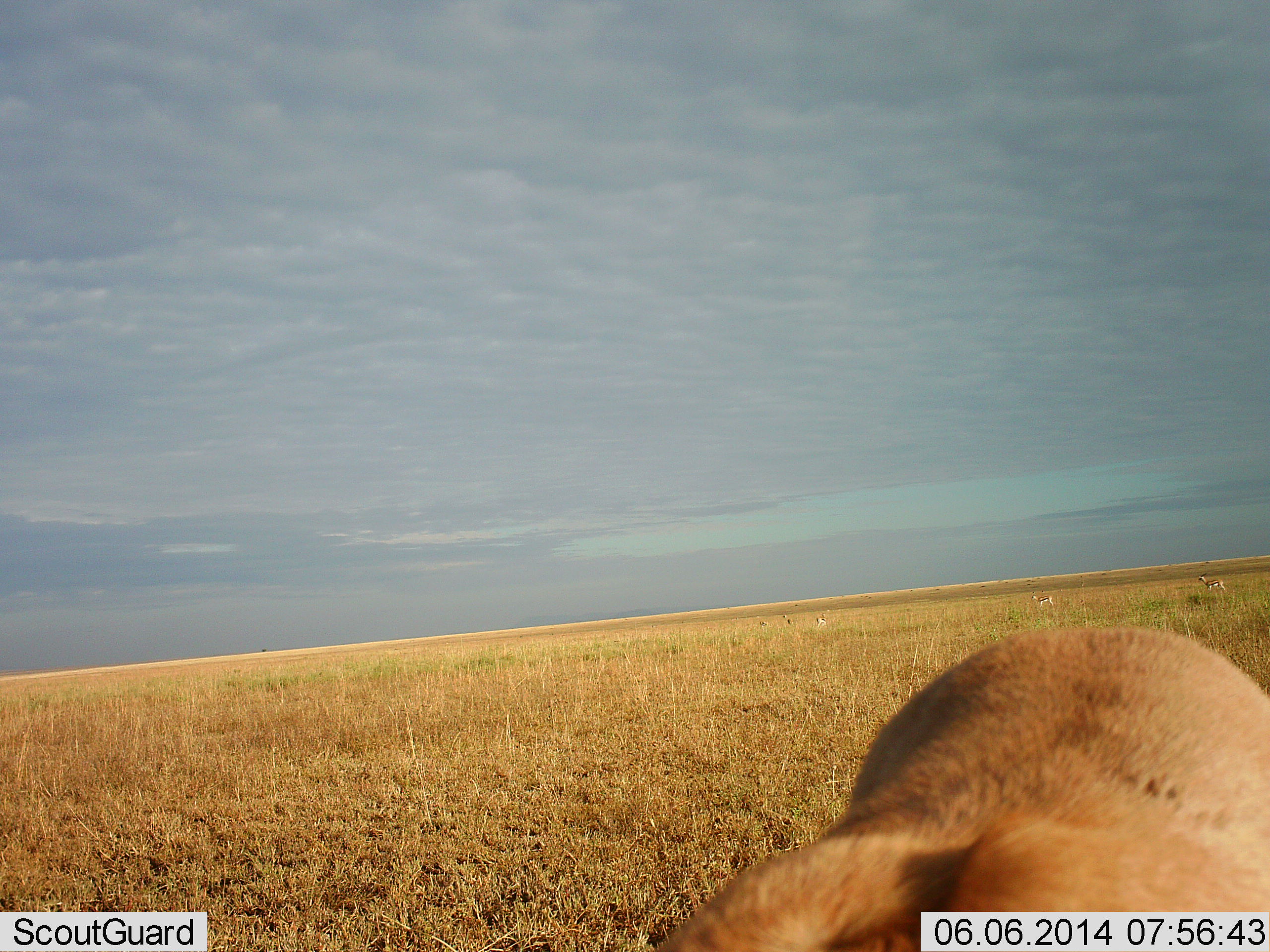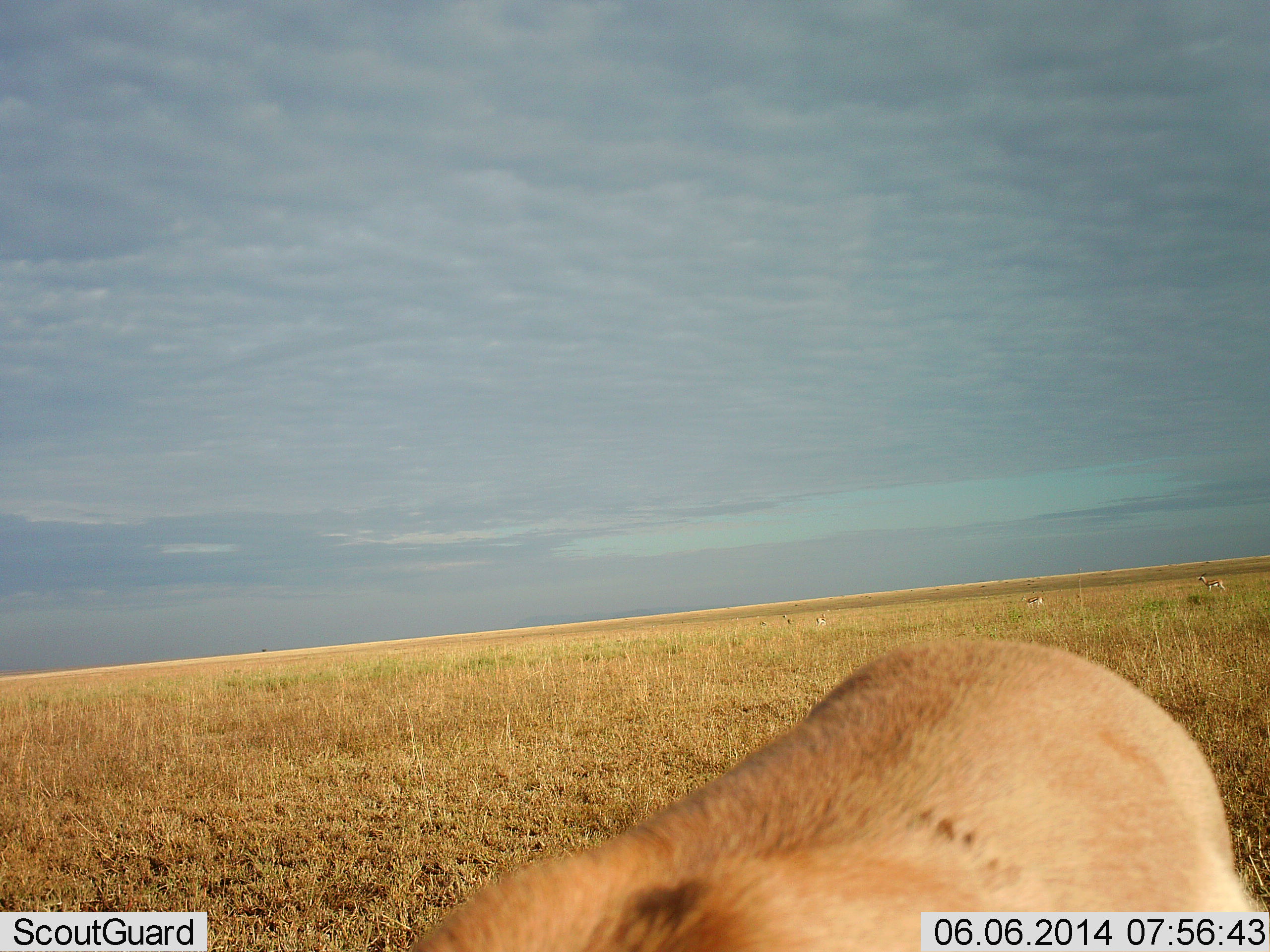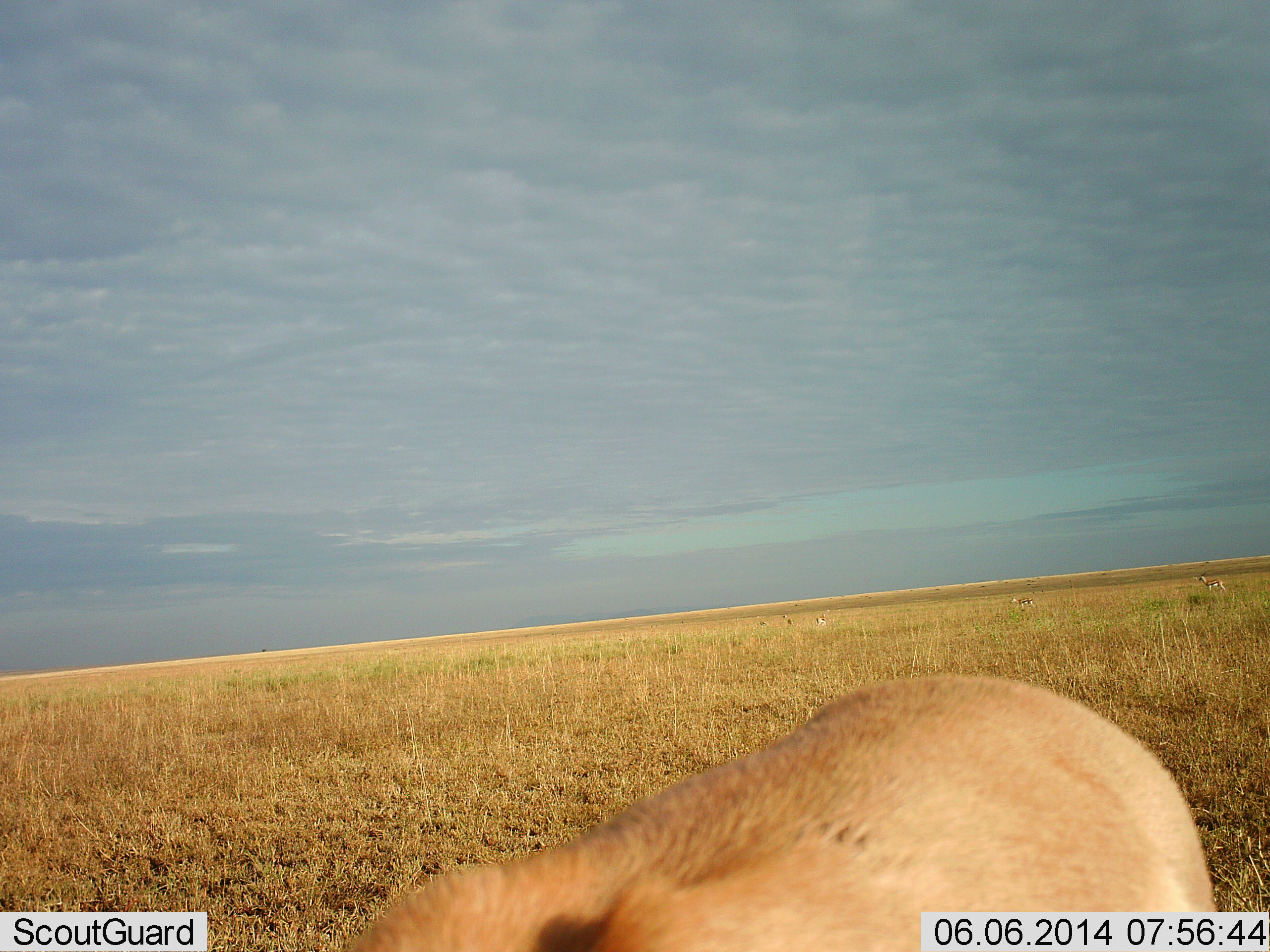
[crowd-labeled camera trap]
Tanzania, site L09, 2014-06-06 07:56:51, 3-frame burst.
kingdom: Animalia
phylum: Chordata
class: Mammalia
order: Carnivora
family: Felidae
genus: Panthera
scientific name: Panthera leo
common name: lion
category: lionfemale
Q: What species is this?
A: Lionfemale (lion) (Panthera leo).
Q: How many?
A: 1.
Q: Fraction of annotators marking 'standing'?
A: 20%.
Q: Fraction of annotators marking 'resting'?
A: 10%.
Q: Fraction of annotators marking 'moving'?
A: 60%.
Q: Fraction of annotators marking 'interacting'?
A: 20%.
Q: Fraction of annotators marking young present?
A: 0%.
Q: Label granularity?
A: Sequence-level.